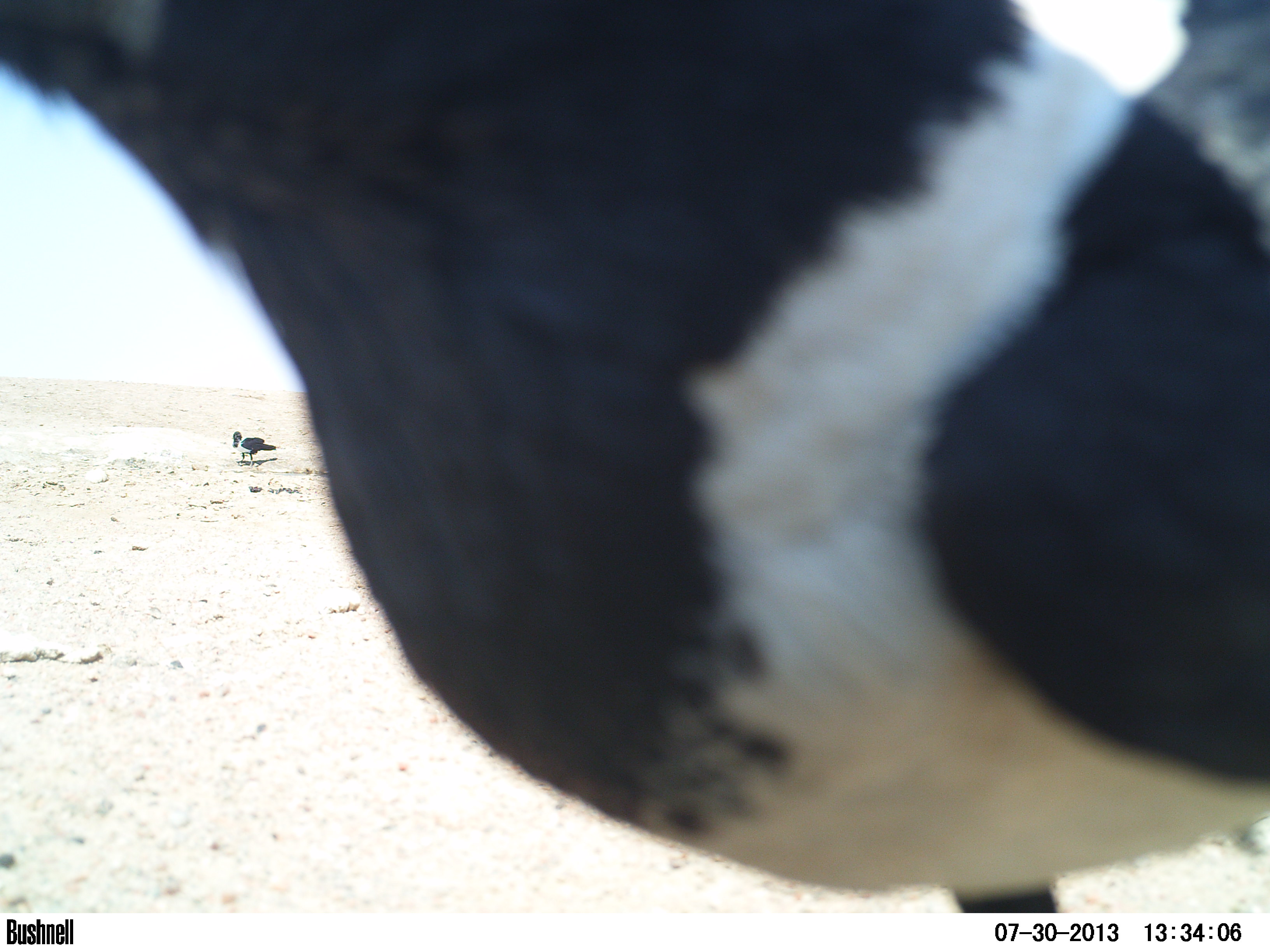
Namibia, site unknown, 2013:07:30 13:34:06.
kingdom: Animalia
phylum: Chordata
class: Aves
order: Passeriformes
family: Corvidae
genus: Corvus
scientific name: Corvus albus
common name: pied crow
Corvus albus (pied crow).